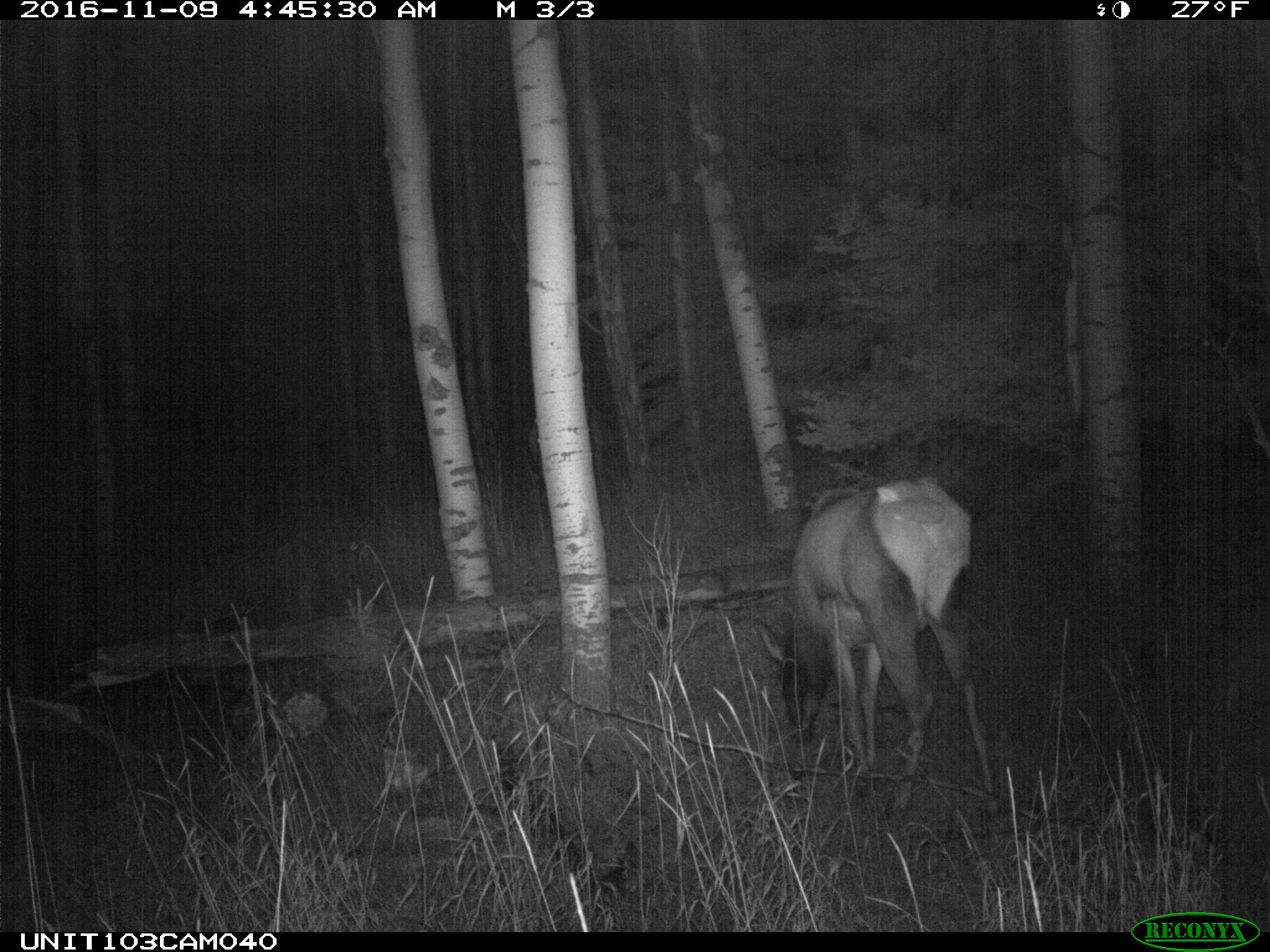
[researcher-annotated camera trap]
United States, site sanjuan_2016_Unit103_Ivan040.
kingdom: Animalia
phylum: Chordata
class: Mammalia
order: Artiodactyla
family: Cervidae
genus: Cervus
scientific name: Cervus elaphus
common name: red deer